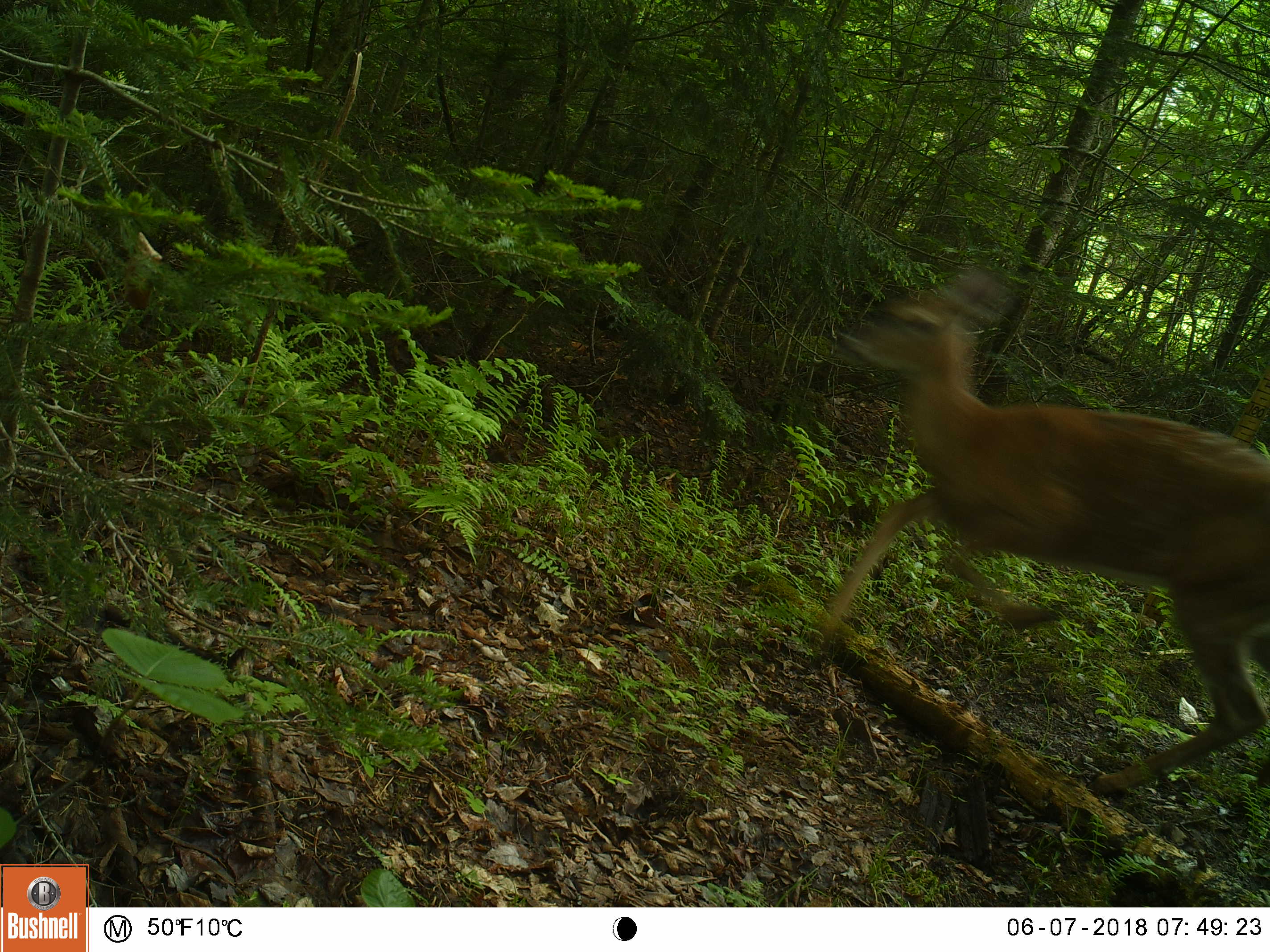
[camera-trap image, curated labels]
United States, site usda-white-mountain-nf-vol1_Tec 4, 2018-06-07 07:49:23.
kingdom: Animalia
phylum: Chordata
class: Mammalia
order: Artiodactyla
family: Cervidae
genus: Odocoileus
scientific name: Odocoileus virginianus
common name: white-tailed deer